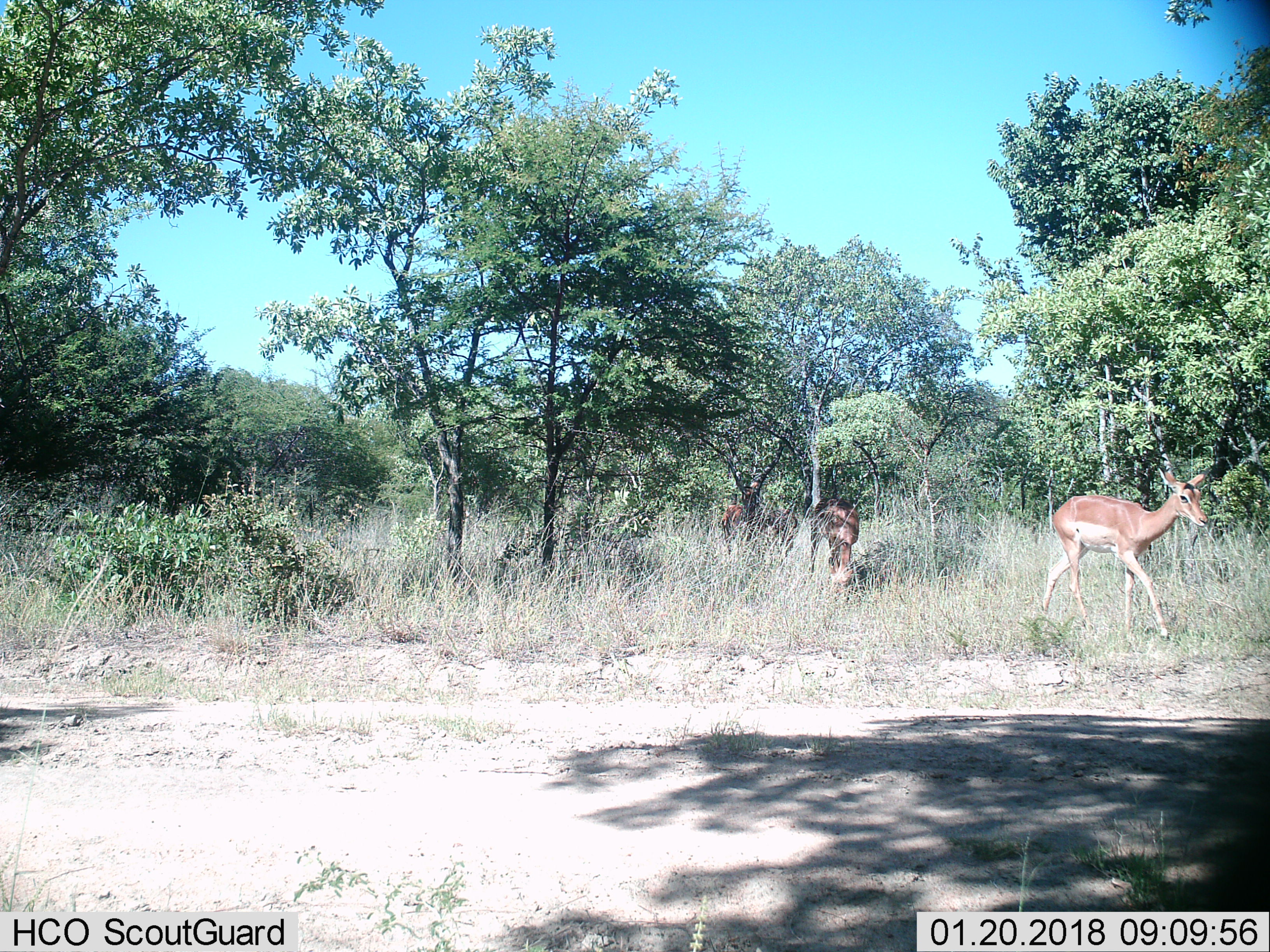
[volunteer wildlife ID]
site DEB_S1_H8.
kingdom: Animalia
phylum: Chordata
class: Mammalia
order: Artiodactyla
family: Bovidae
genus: Aepyceros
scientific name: Aepyceros melampus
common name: impala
Impala (Aepyceros melampus), count 3. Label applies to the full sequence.